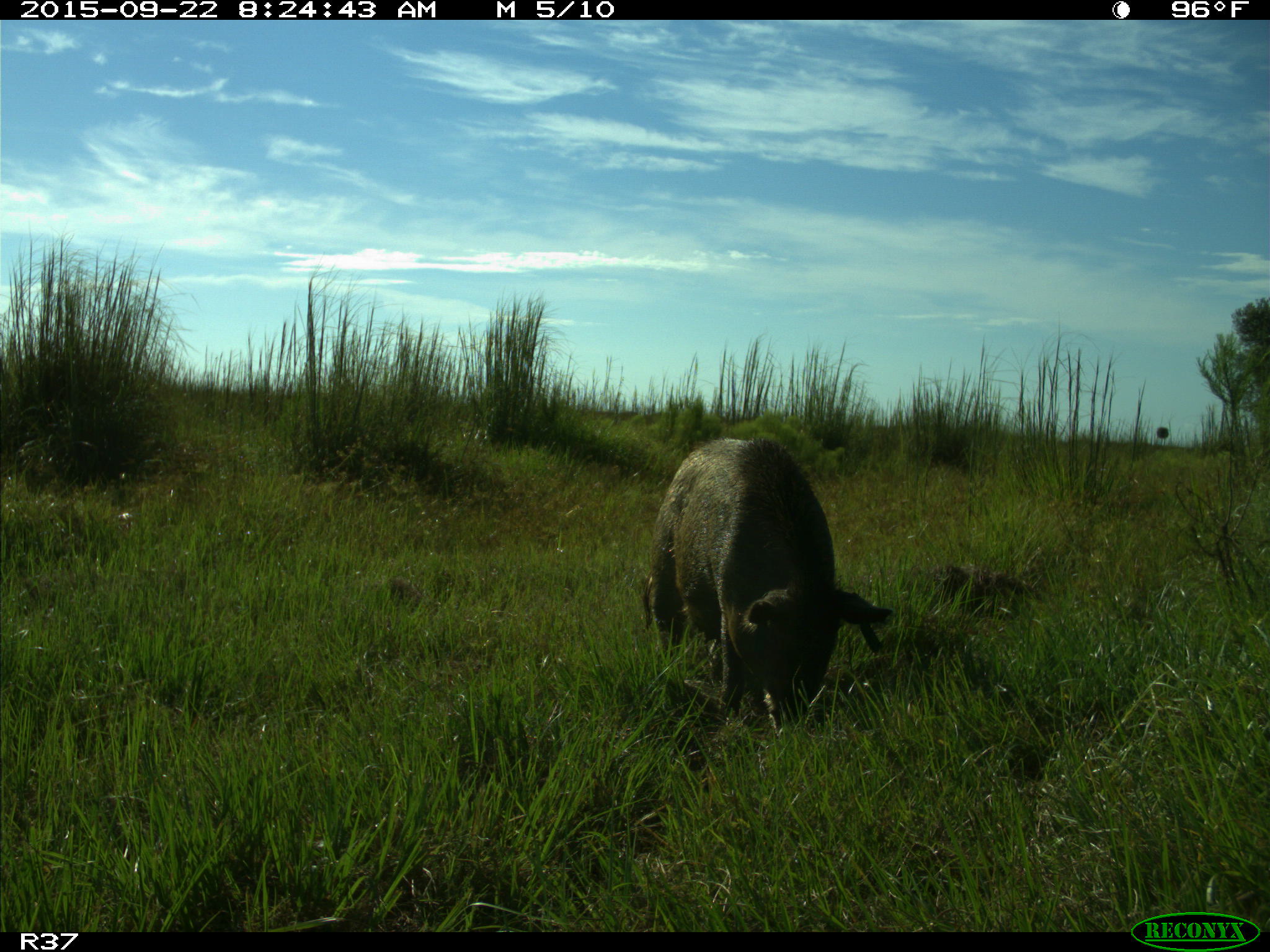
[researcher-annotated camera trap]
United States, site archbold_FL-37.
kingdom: Animalia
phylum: Chordata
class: Mammalia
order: Artiodactyla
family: Suidae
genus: Sus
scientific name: Sus scrofa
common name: wild boar